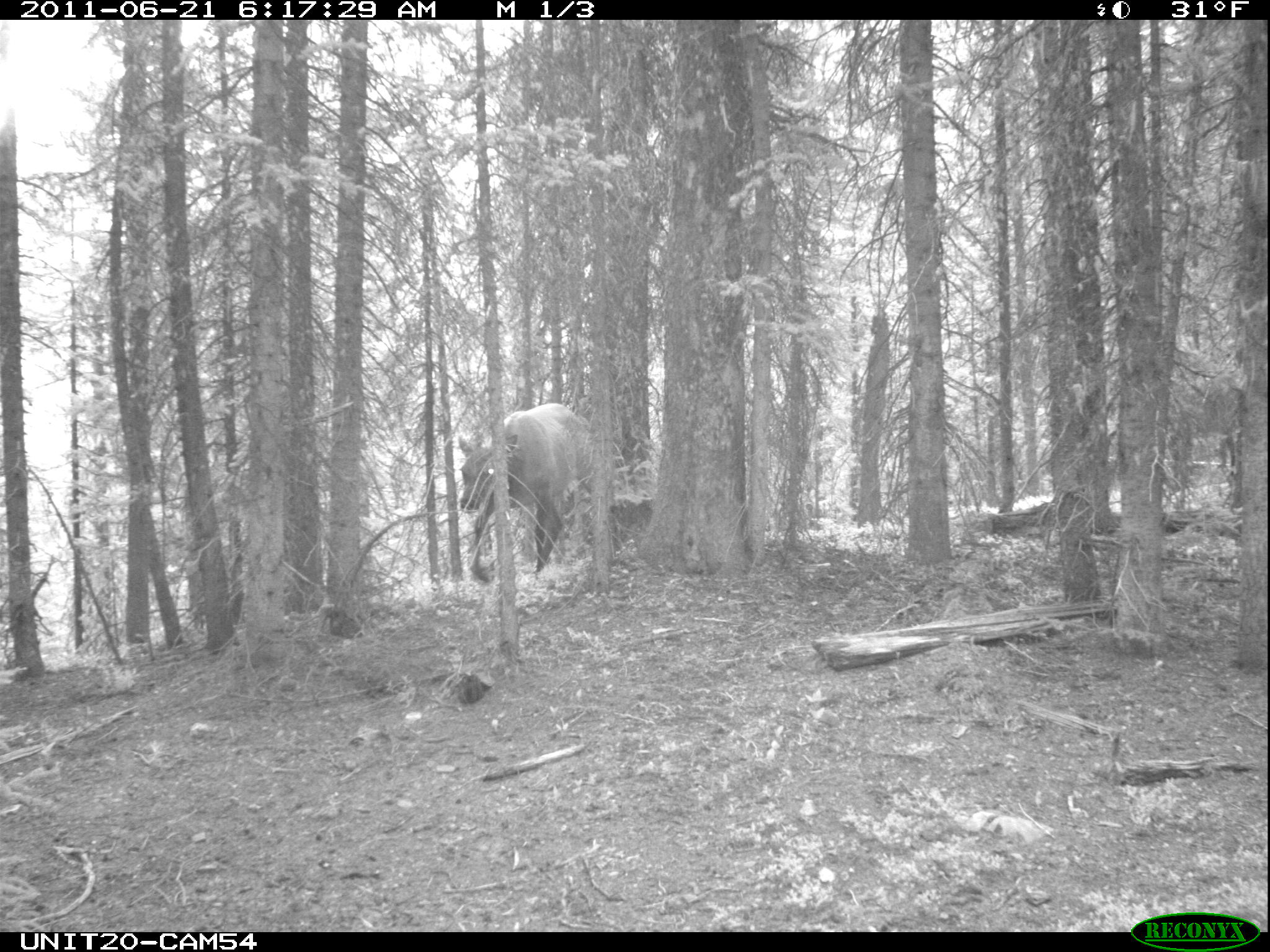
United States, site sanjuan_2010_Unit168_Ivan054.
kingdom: Animalia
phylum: Chordata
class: Mammalia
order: Artiodactyla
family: Cervidae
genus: Cervus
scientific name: Cervus elaphus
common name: red deer